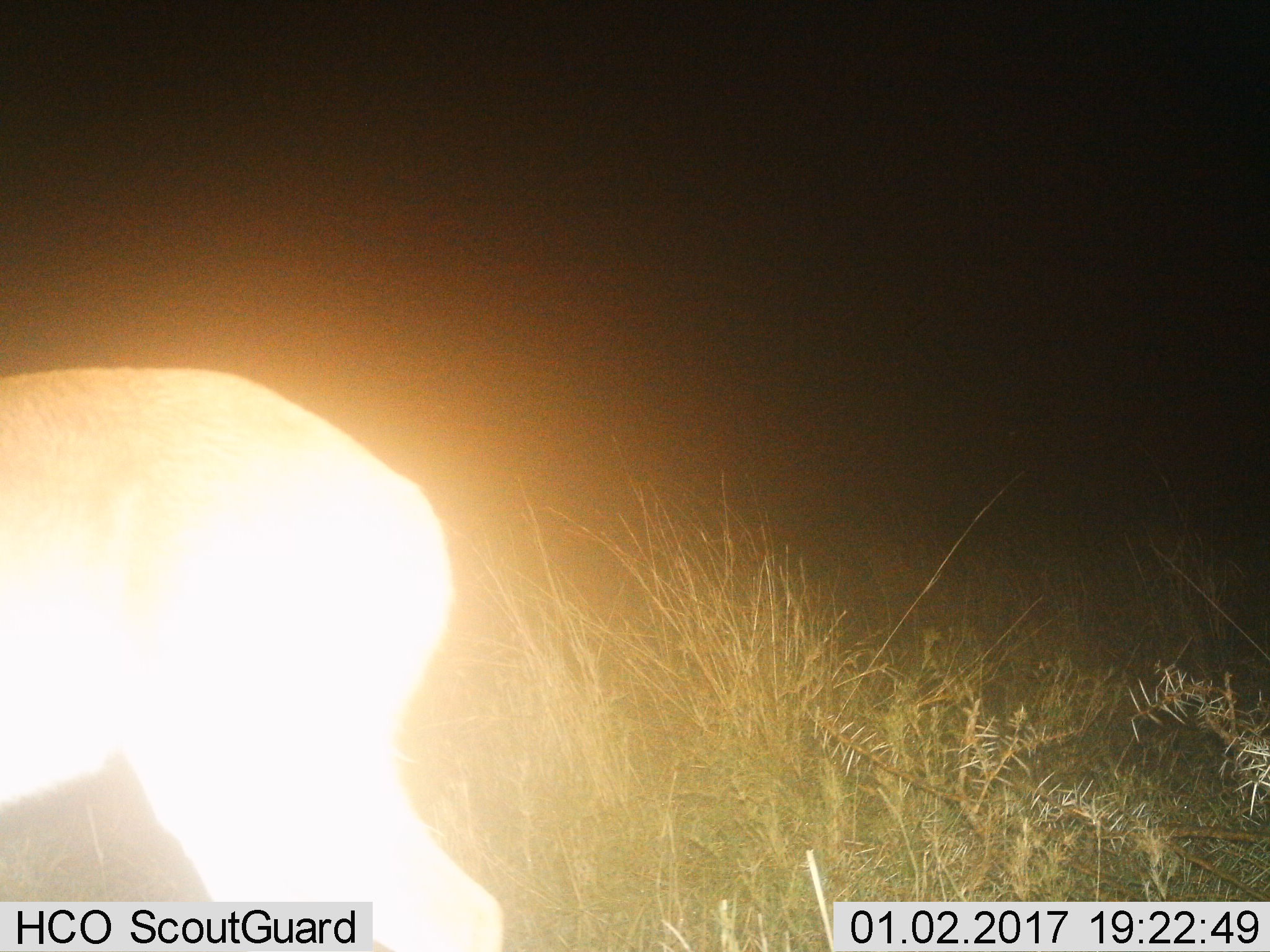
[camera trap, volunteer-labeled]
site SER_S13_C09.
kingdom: Animalia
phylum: Chordata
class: Mammalia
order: Artiodactyla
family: Bovidae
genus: Eudorcas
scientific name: Eudorcas thomsonii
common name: thomson's gazelle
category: gazellethomsons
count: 1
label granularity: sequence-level